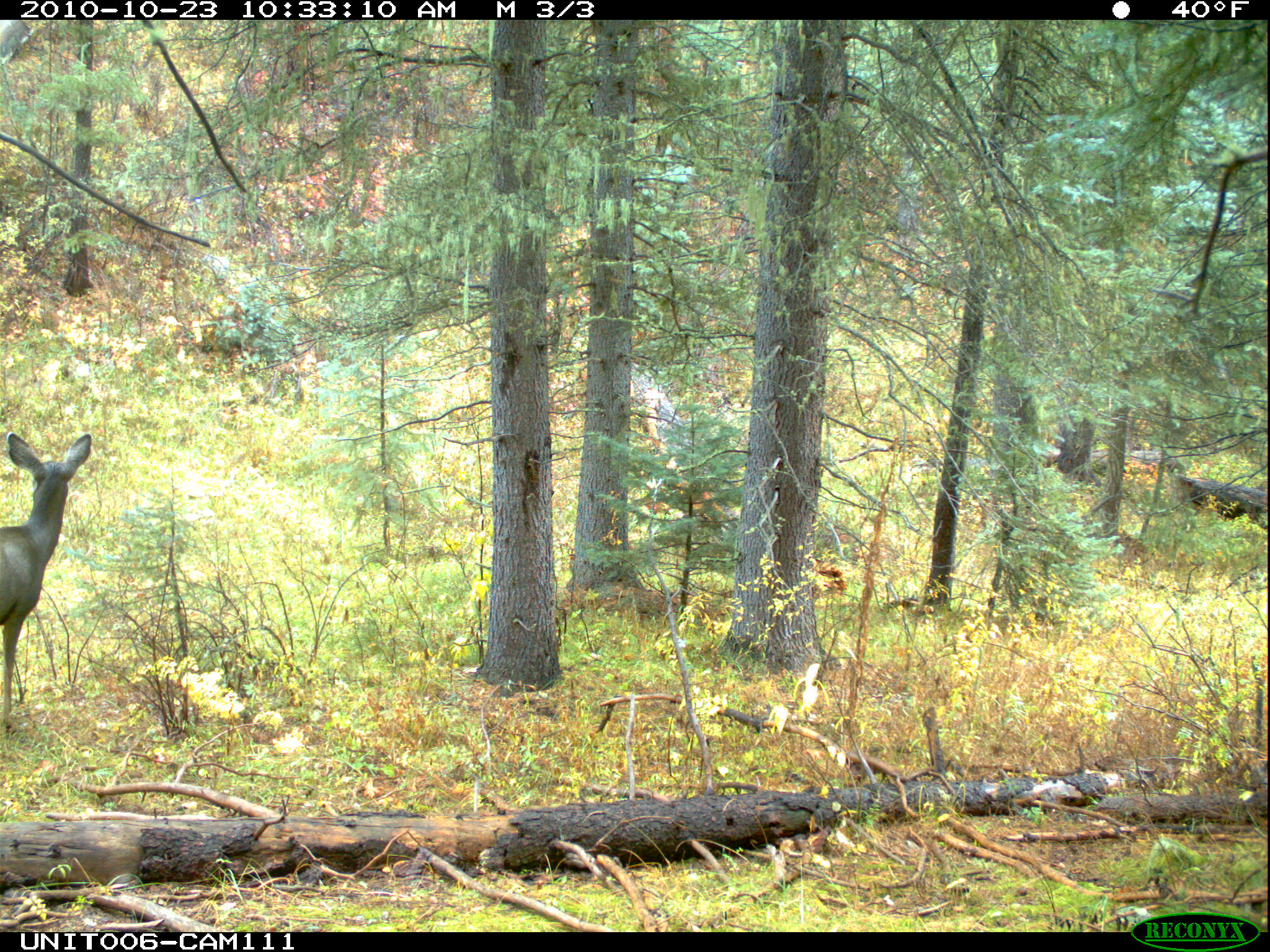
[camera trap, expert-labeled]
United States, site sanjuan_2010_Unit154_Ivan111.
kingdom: Animalia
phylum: Chordata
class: Mammalia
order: Artiodactyla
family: Cervidae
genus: Odocoileus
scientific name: Odocoileus hemionus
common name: mule deer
Odocoileus hemionus (mule deer).